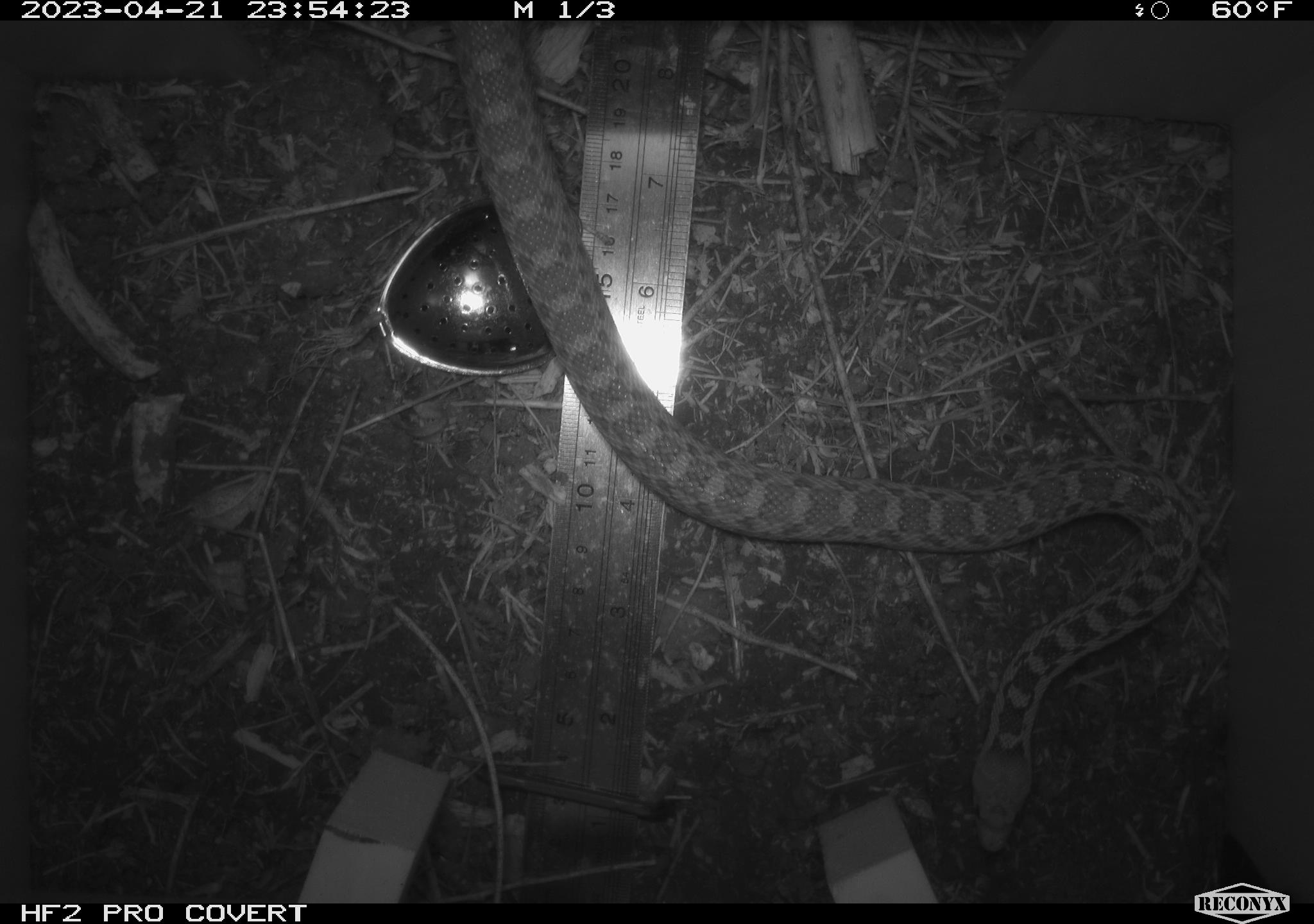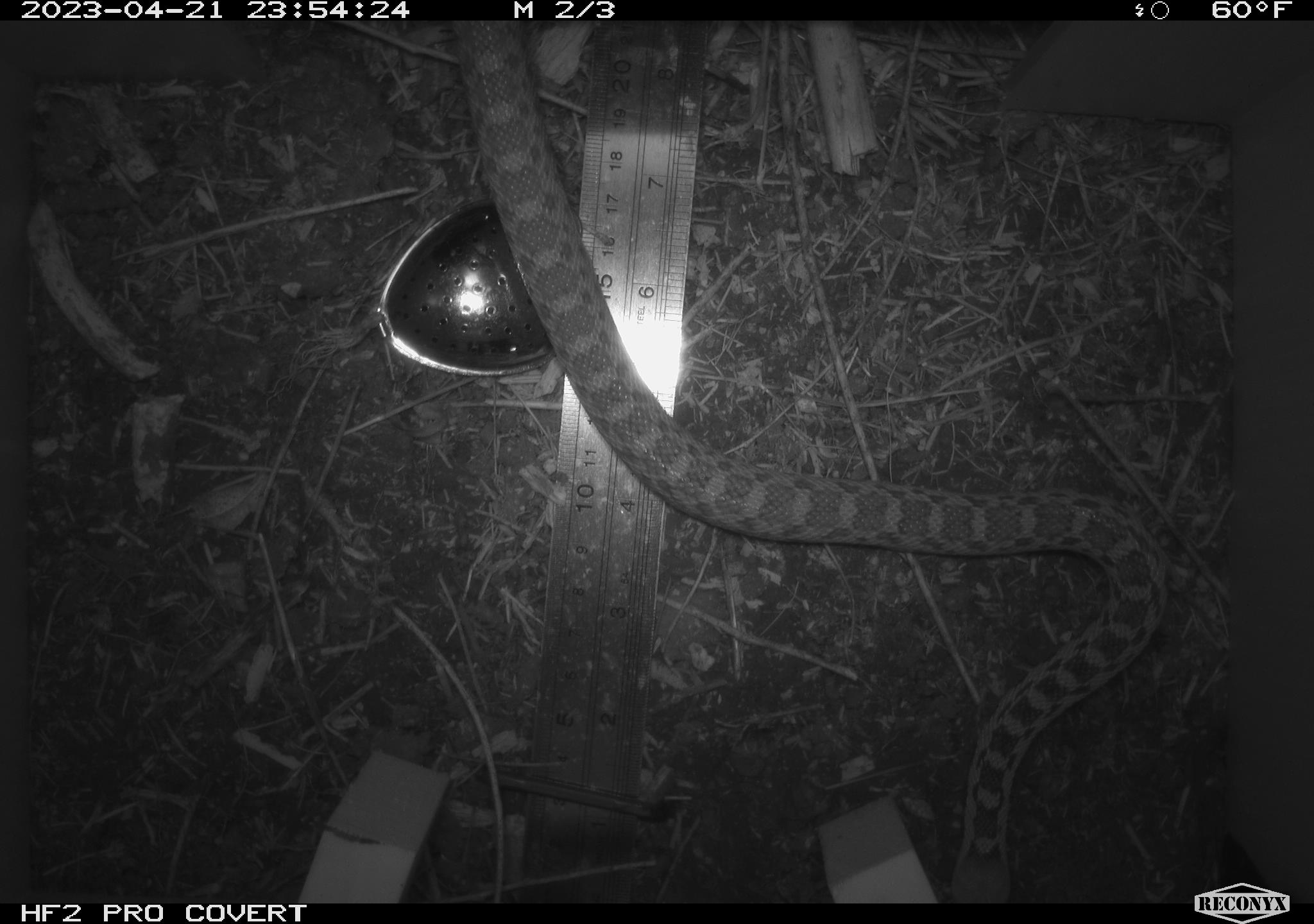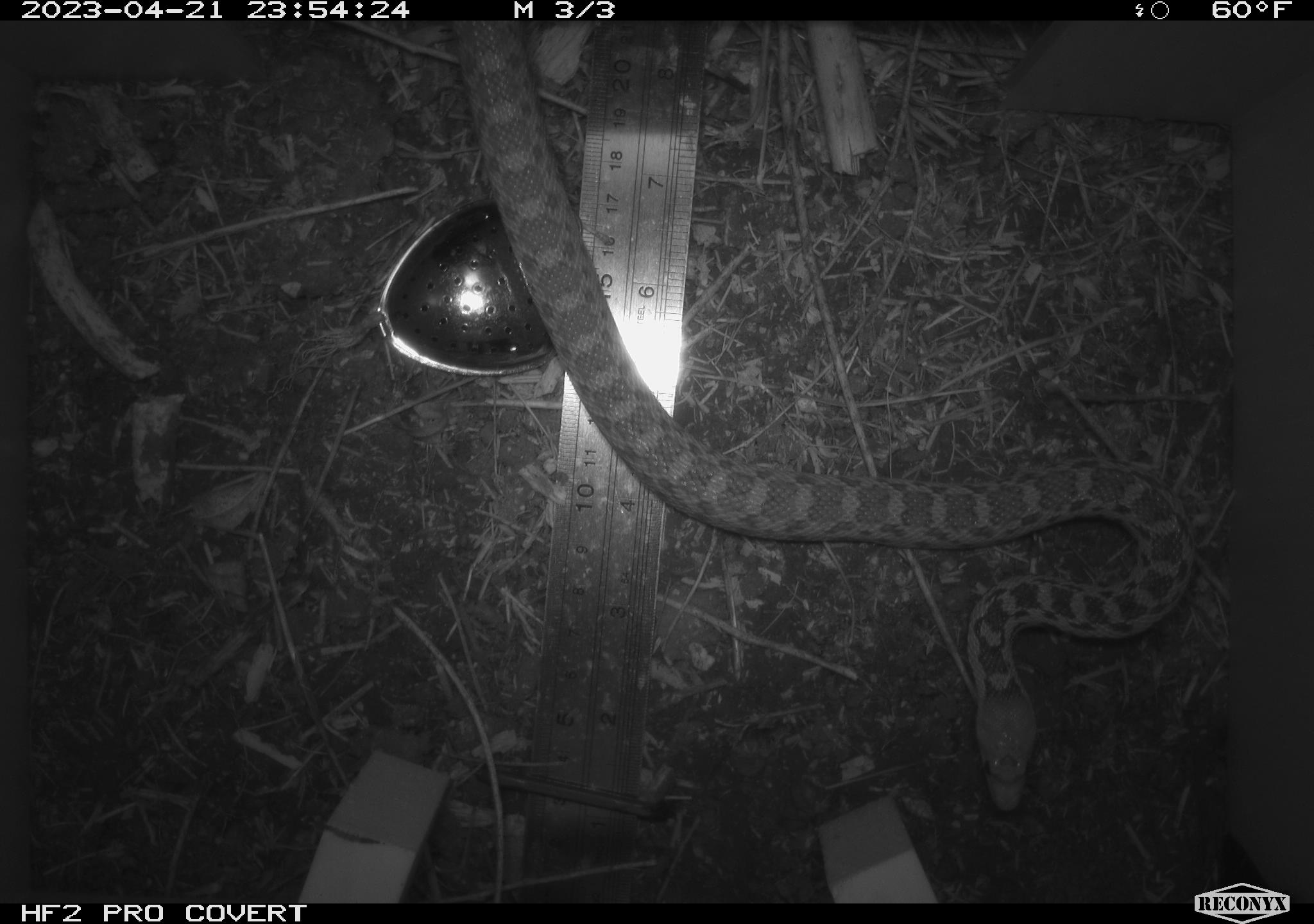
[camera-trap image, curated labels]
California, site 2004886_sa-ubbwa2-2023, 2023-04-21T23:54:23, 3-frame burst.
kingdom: Animalia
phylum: Chordata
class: Reptilia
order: Squamata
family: Colubridae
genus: Pituophis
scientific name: Pituophis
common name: bullsnakes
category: pituophis species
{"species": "pituophis species (bullsnakes) (Pituophis)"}